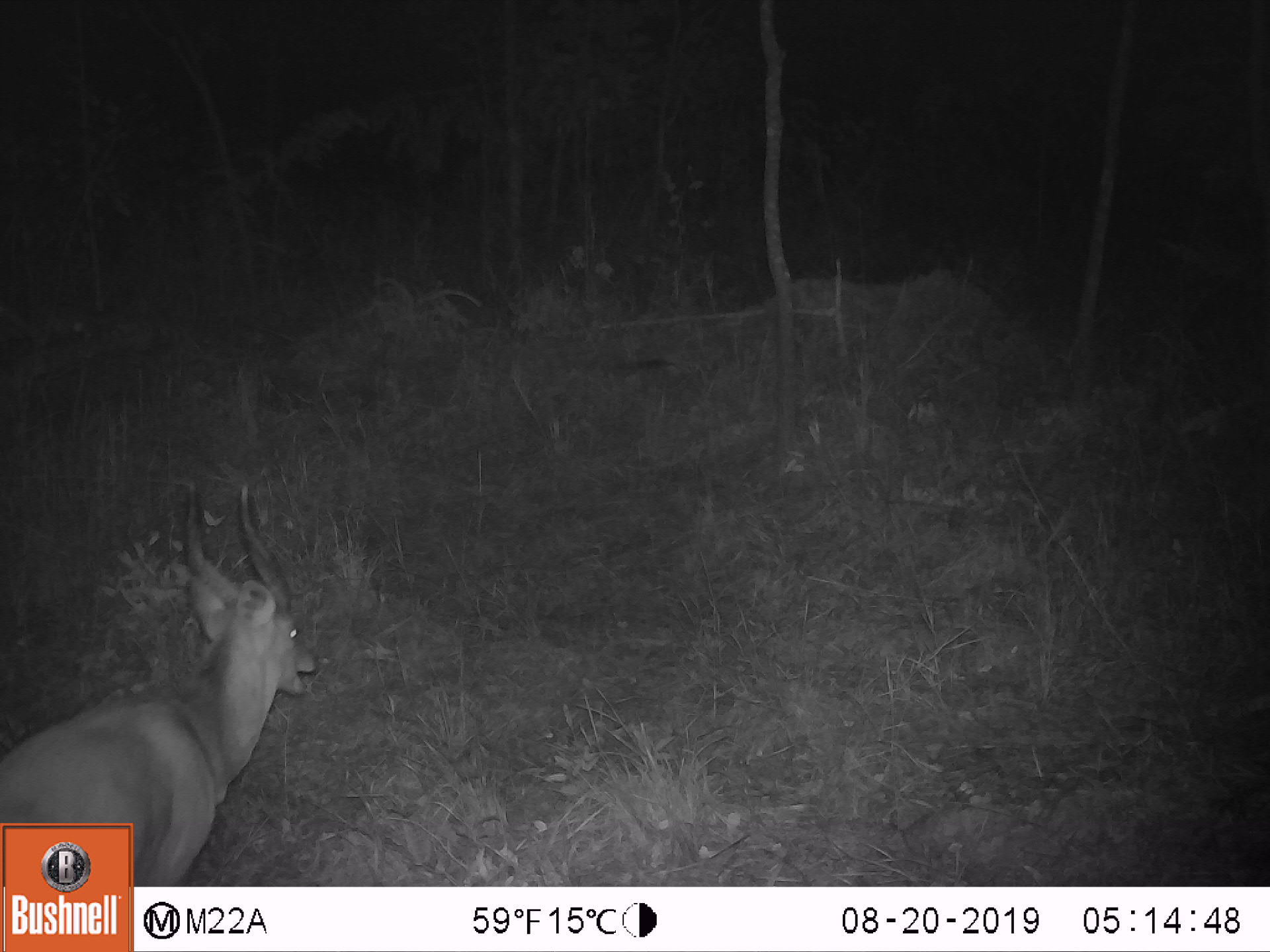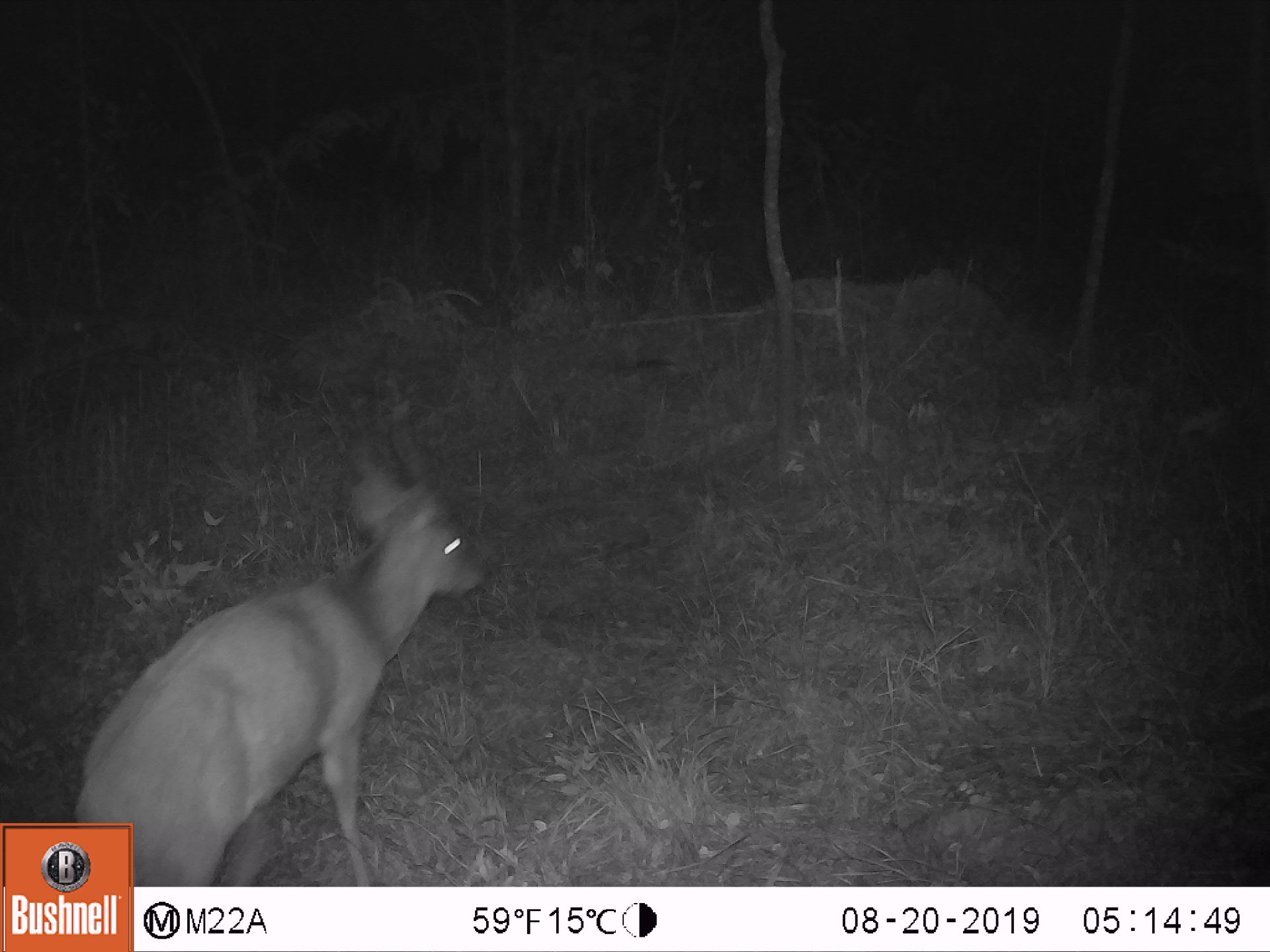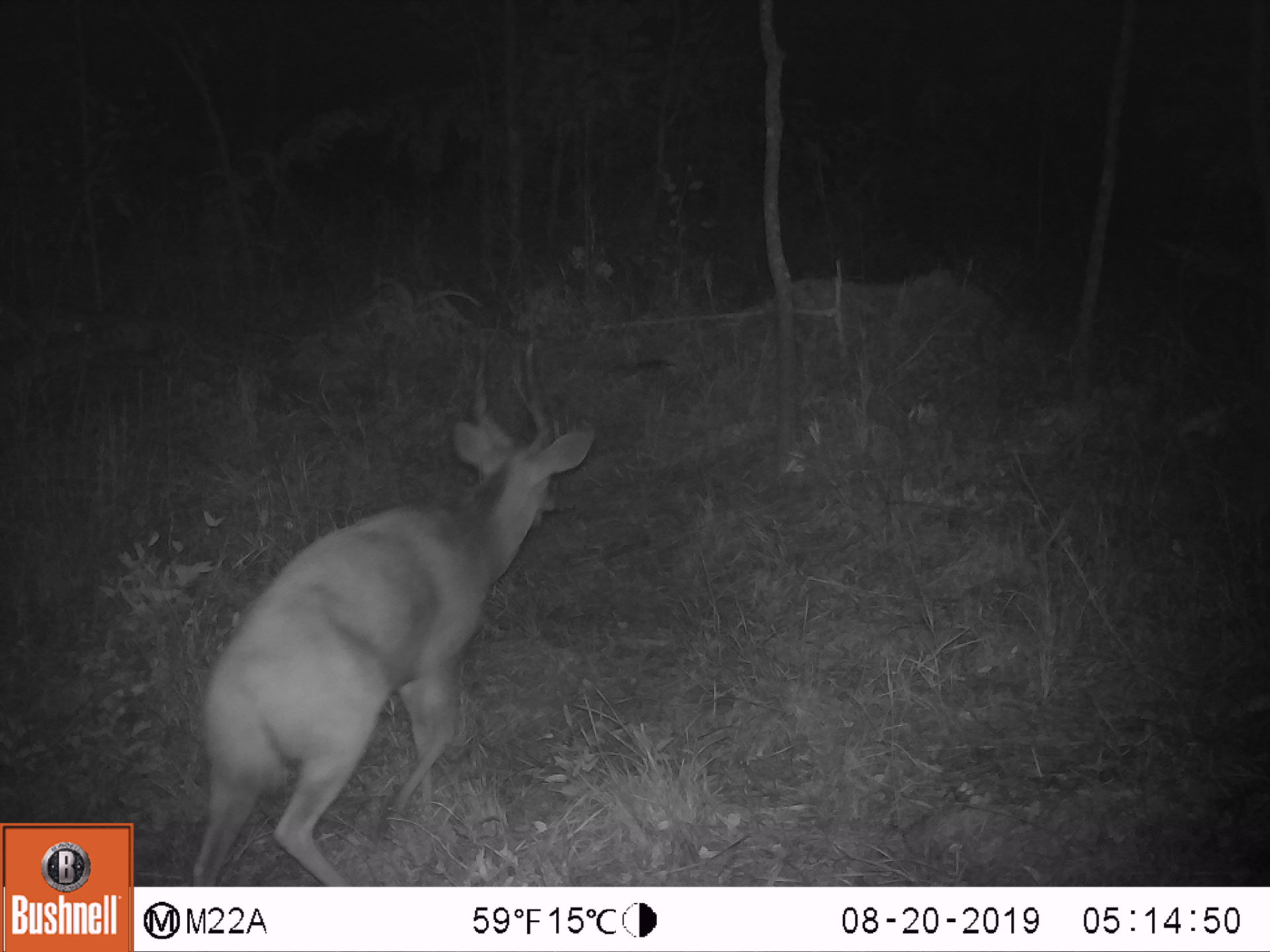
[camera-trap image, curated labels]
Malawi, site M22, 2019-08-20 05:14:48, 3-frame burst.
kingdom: Animalia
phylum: Chordata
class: Mammalia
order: Artiodactyla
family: Bovidae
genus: Tragelaphus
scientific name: Tragelaphus sylvaticus sylvaticus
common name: cape bushbuck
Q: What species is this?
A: Cape bushbuck (Tragelaphus sylvaticus sylvaticus).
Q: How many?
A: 1.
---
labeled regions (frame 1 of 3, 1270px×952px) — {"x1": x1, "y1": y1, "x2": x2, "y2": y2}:
cape bushbuck: {"x1": 1, "y1": 478, "x2": 322, "y2": 821}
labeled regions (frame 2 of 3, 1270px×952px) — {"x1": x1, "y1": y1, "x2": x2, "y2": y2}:
cape bushbuck: {"x1": 72, "y1": 414, "x2": 486, "y2": 822}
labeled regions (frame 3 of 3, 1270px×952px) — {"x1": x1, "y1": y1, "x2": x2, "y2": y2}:
cape bushbuck: {"x1": 186, "y1": 335, "x2": 599, "y2": 885}